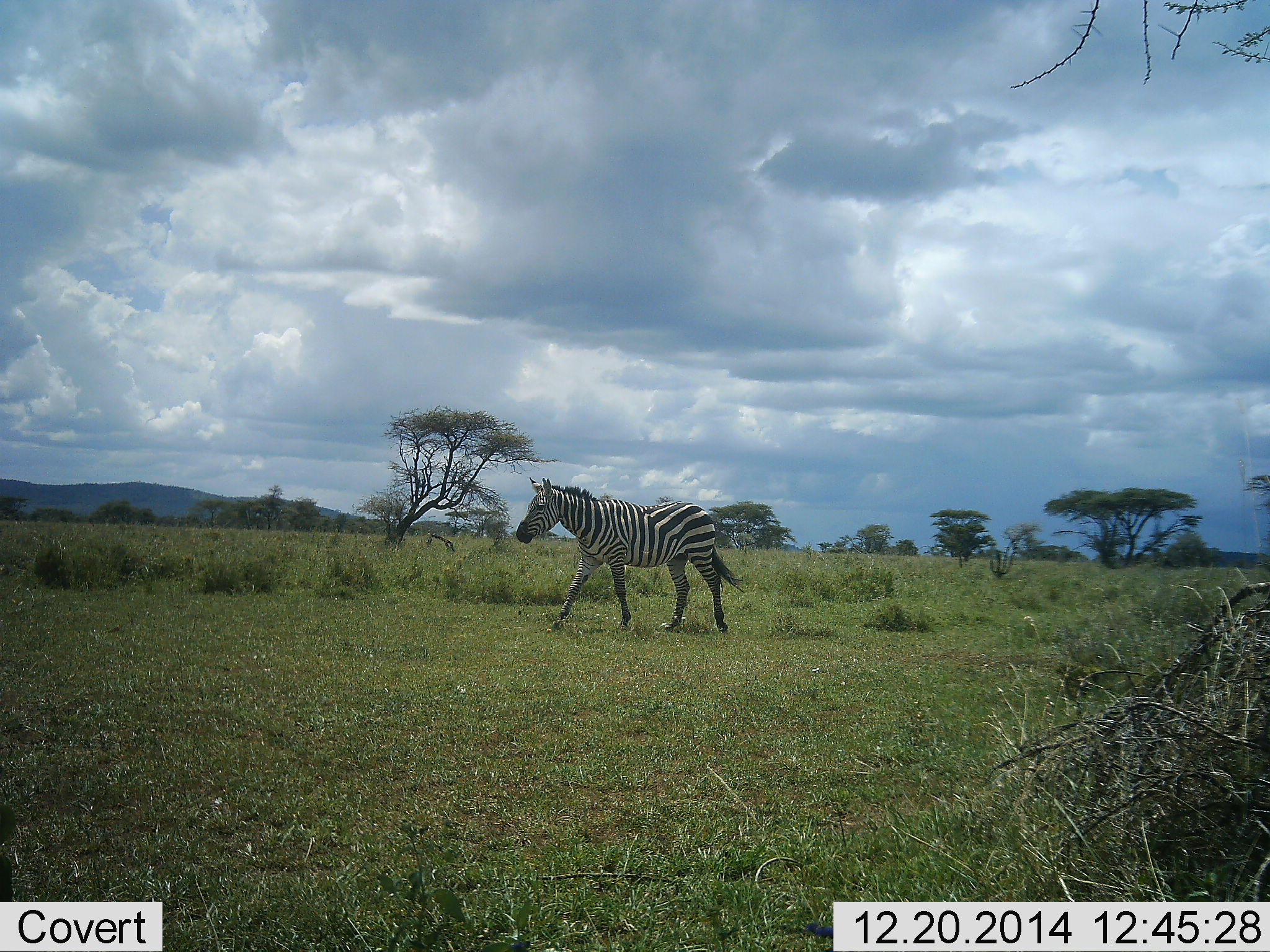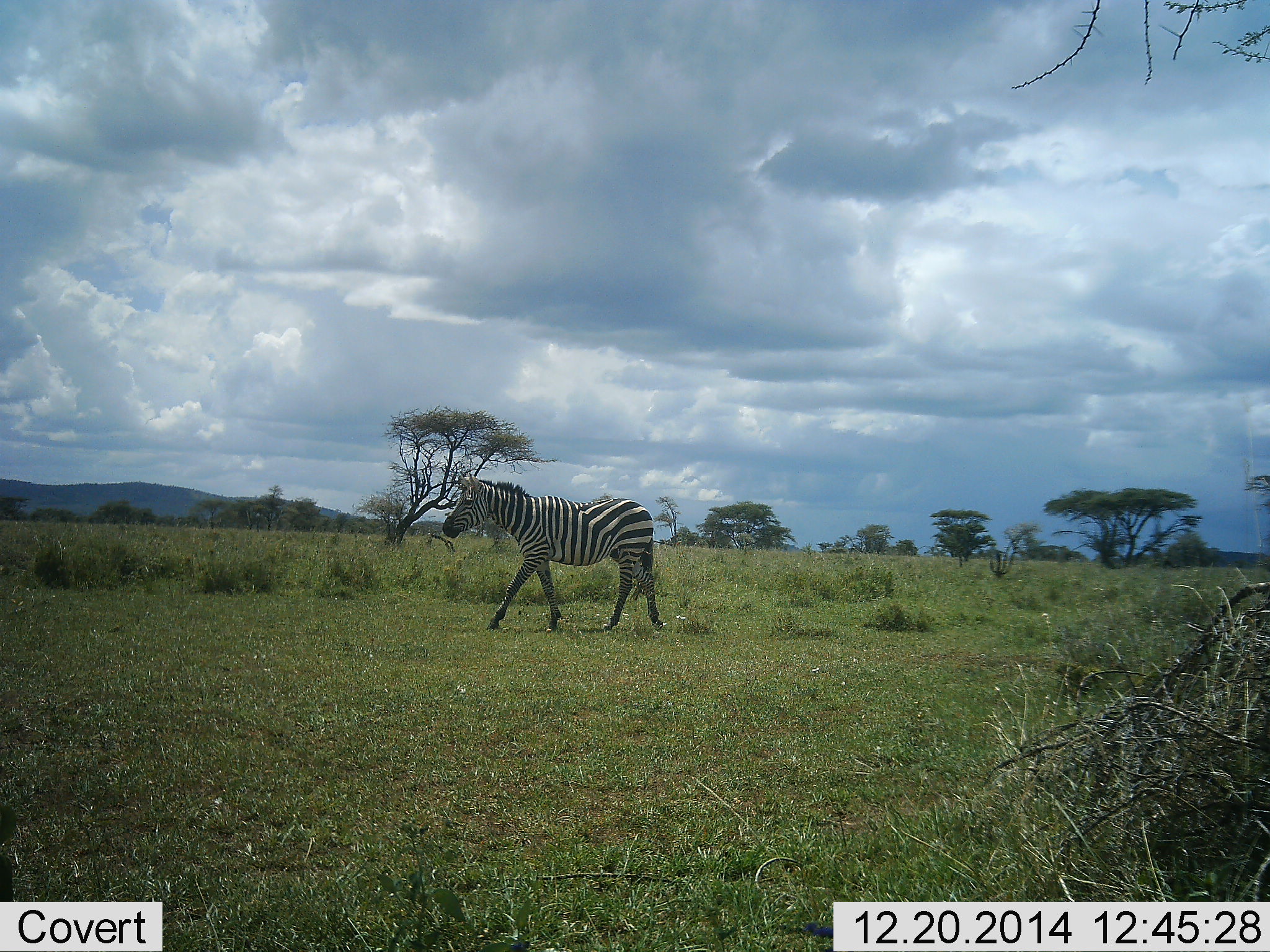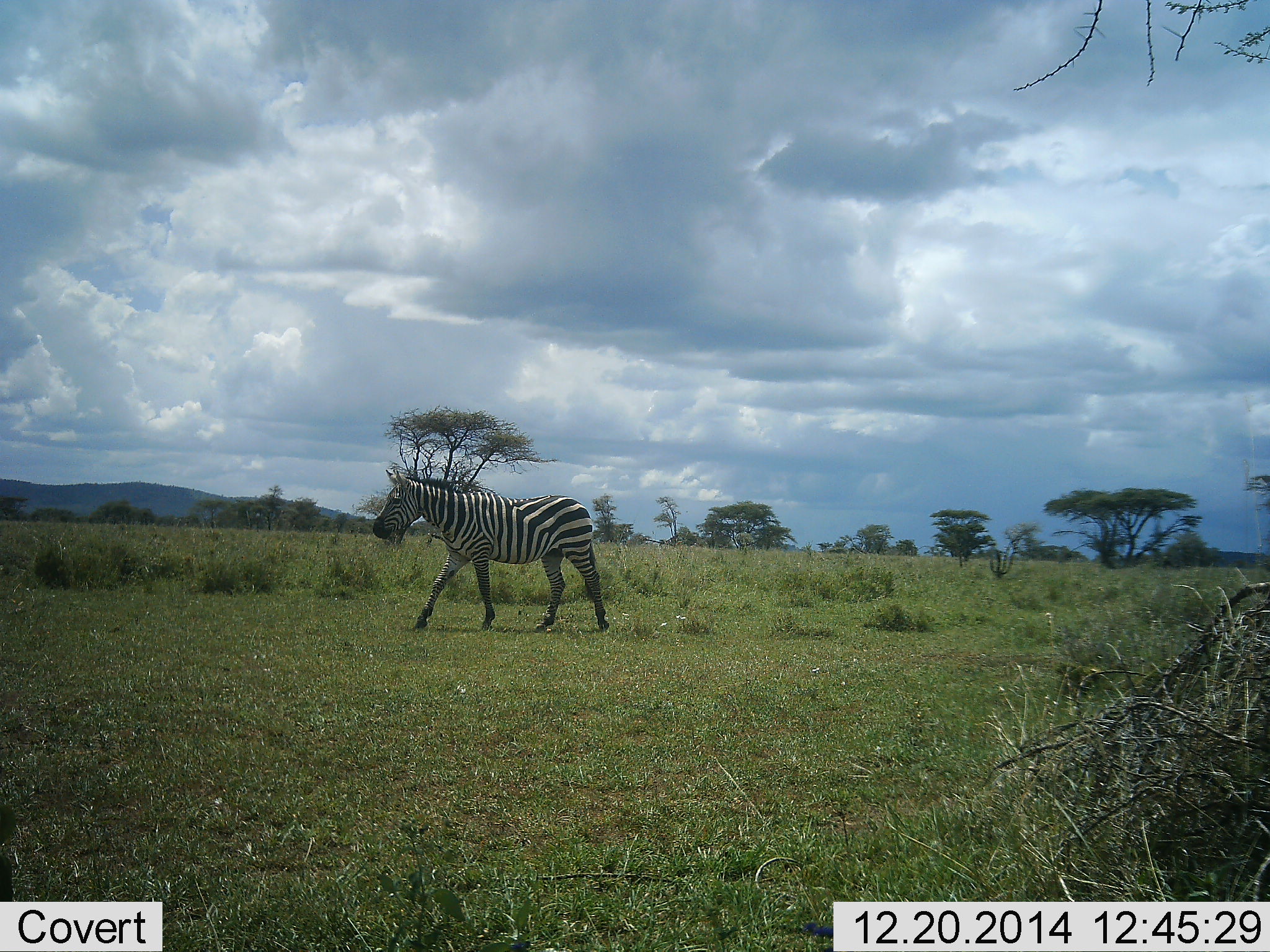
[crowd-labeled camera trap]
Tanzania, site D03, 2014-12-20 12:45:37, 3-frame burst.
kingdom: Animalia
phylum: Chordata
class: Mammalia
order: Perissodactyla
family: Equidae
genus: Equus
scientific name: Equus quagga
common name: plains zebra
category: zebra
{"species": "zebra (plains zebra) (Equus quagga)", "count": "1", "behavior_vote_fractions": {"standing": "0%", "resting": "0%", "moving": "100%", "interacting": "0%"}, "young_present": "0%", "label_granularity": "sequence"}